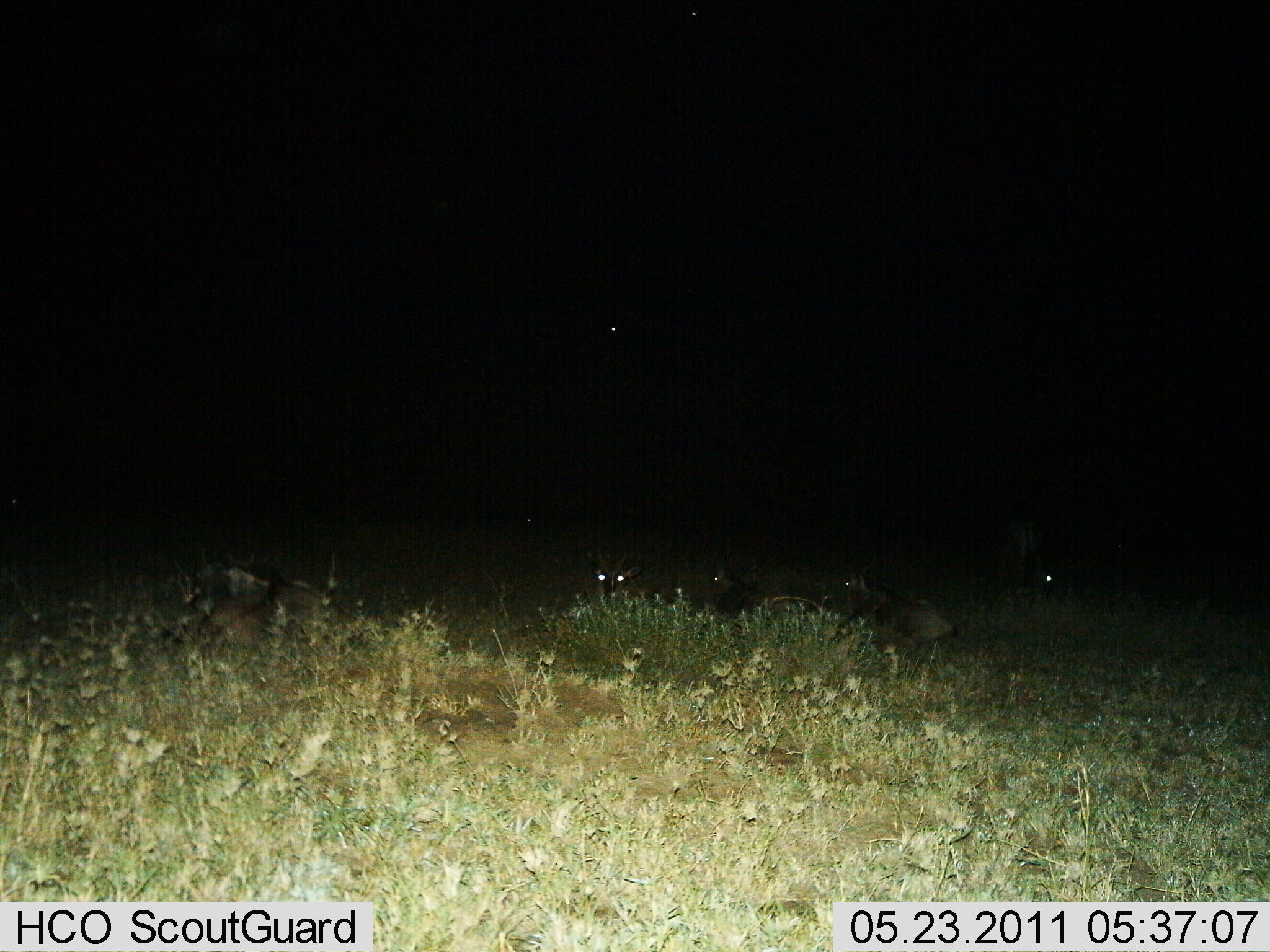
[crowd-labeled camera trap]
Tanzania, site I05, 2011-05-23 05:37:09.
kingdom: Animalia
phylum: Chordata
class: Mammalia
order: Artiodactyla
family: Bovidae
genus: Connochaetes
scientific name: Connochaetes taurinus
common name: blue wildebeest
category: wildebeest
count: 6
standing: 38%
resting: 100%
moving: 0%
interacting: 0%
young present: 0%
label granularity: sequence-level